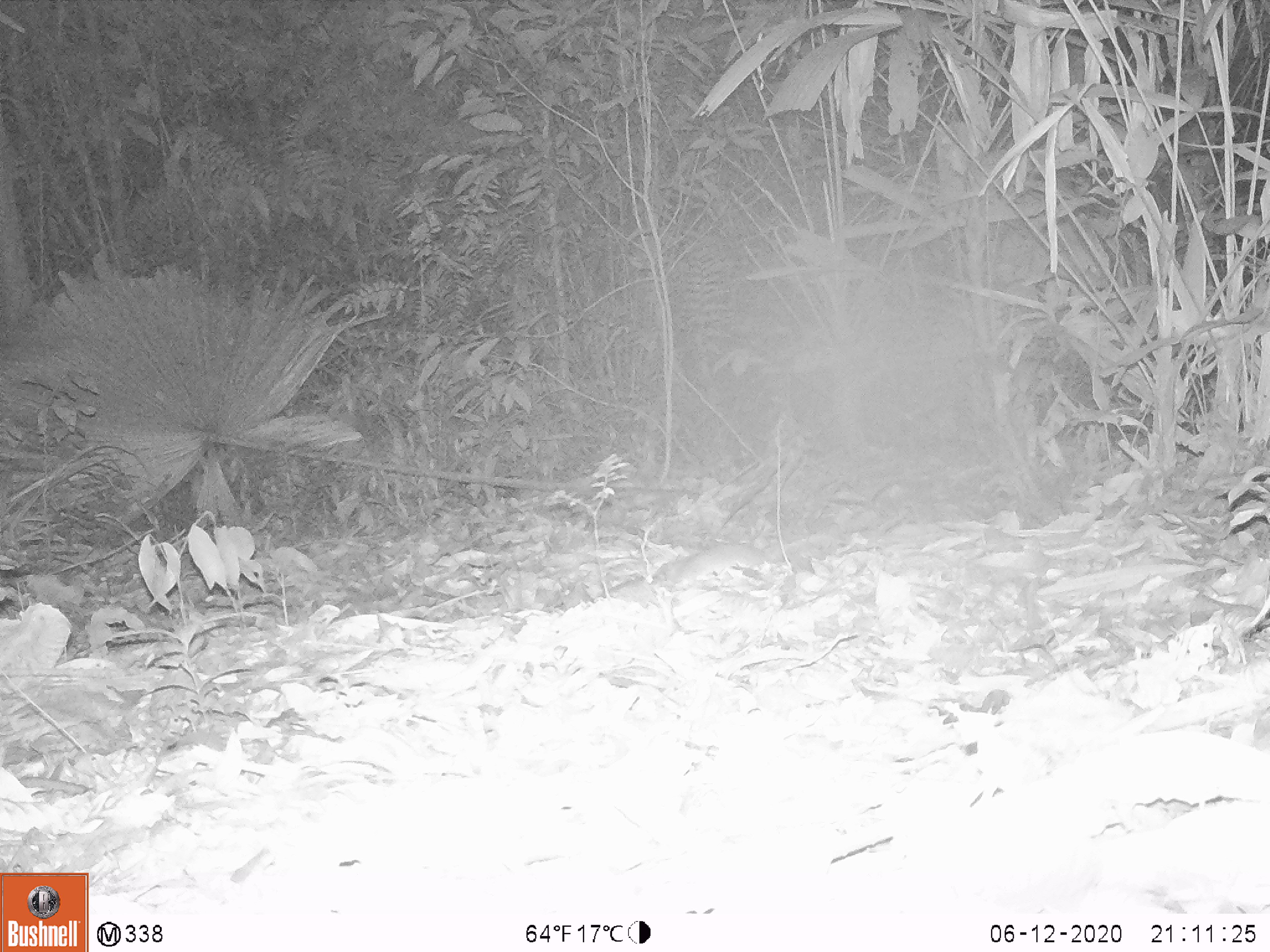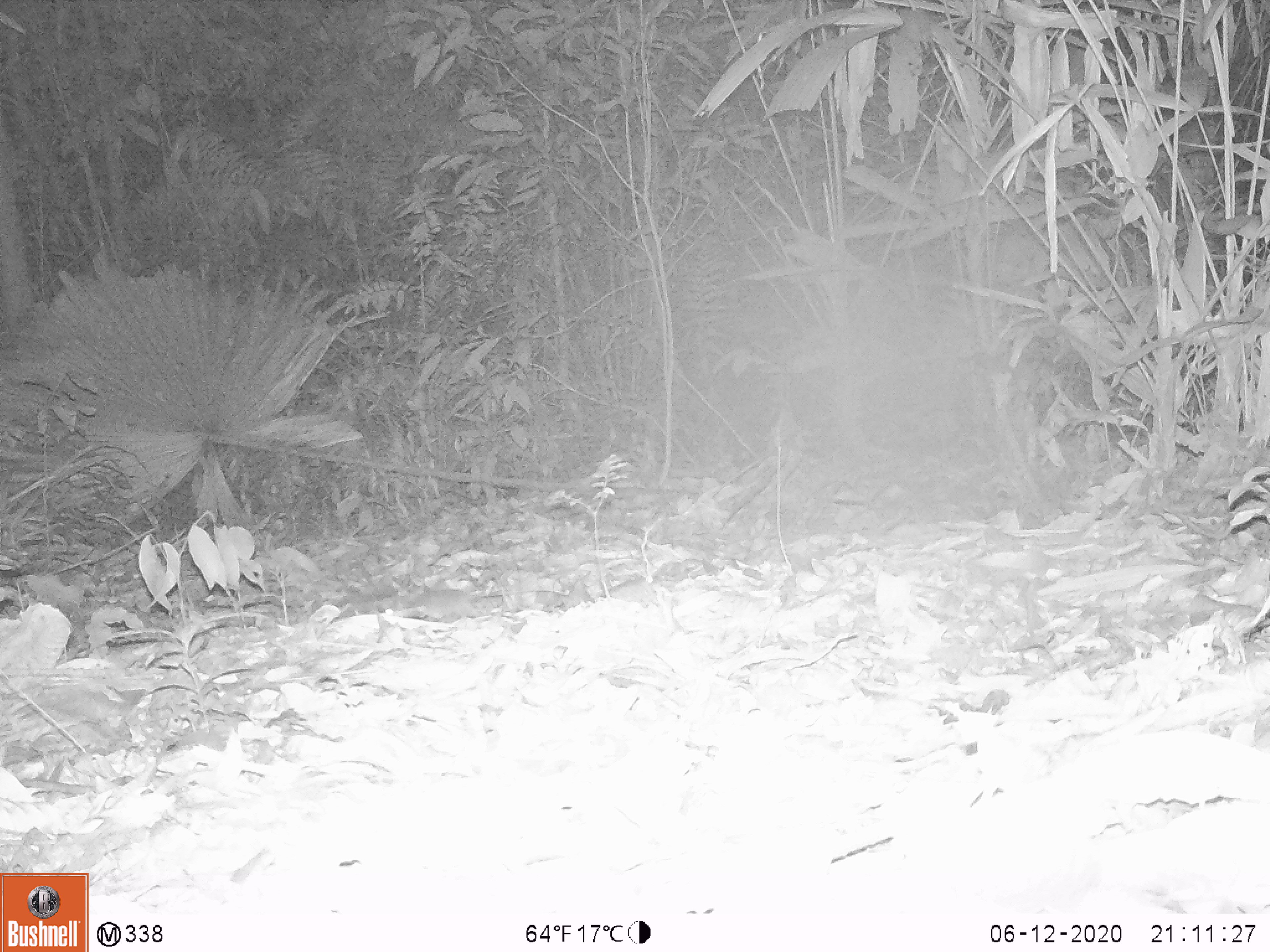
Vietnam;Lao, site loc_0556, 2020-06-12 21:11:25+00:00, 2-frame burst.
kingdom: Animalia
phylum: Chordata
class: Mammalia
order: Rodentia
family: Muridae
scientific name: Muridae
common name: old-world mice and rats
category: unidentified murid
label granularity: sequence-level